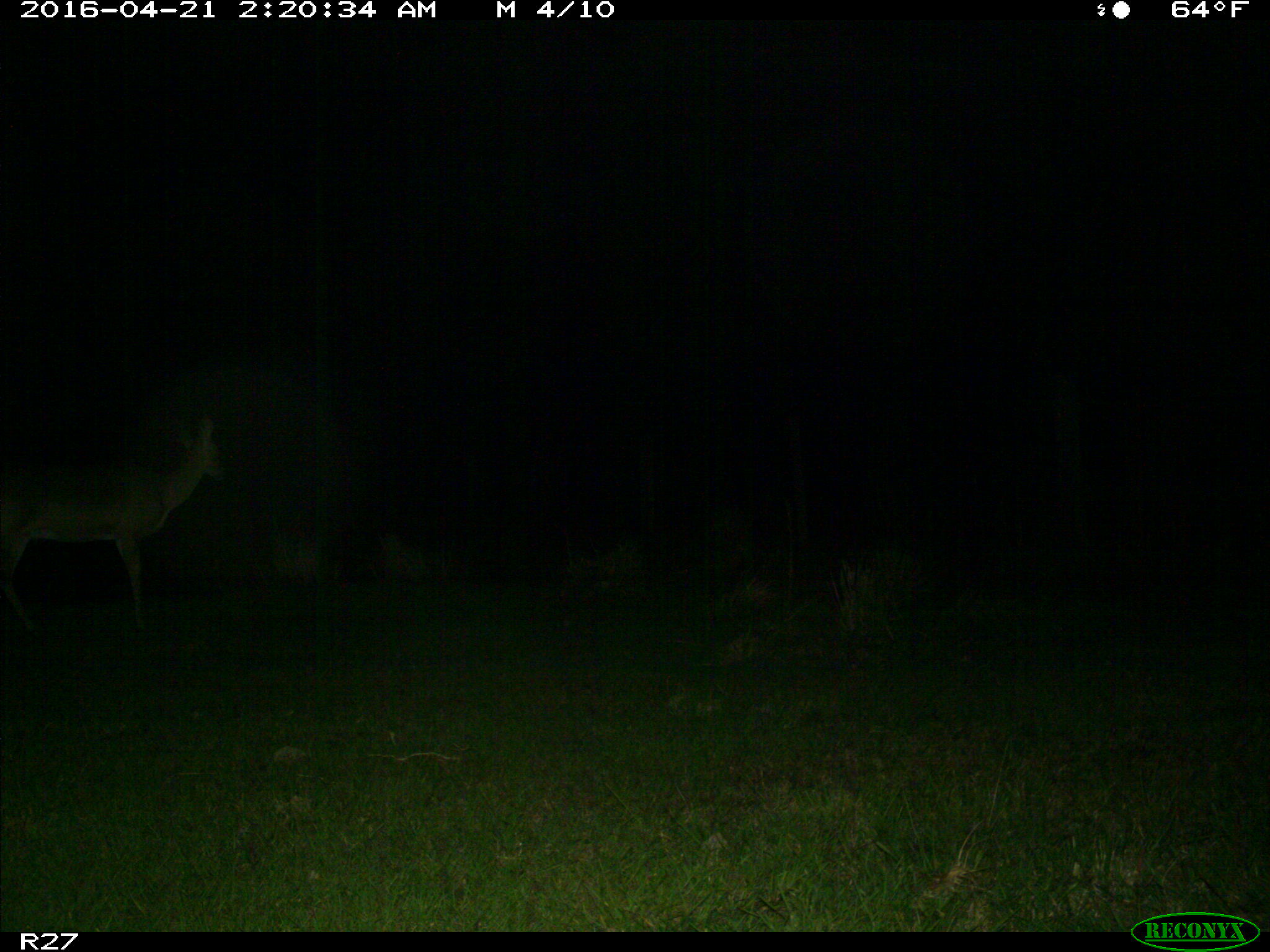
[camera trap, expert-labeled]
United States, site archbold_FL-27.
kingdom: Animalia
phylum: Chordata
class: Mammalia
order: Artiodactyla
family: Cervidae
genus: Odocoileus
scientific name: Odocoileus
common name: deer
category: unidentified deer